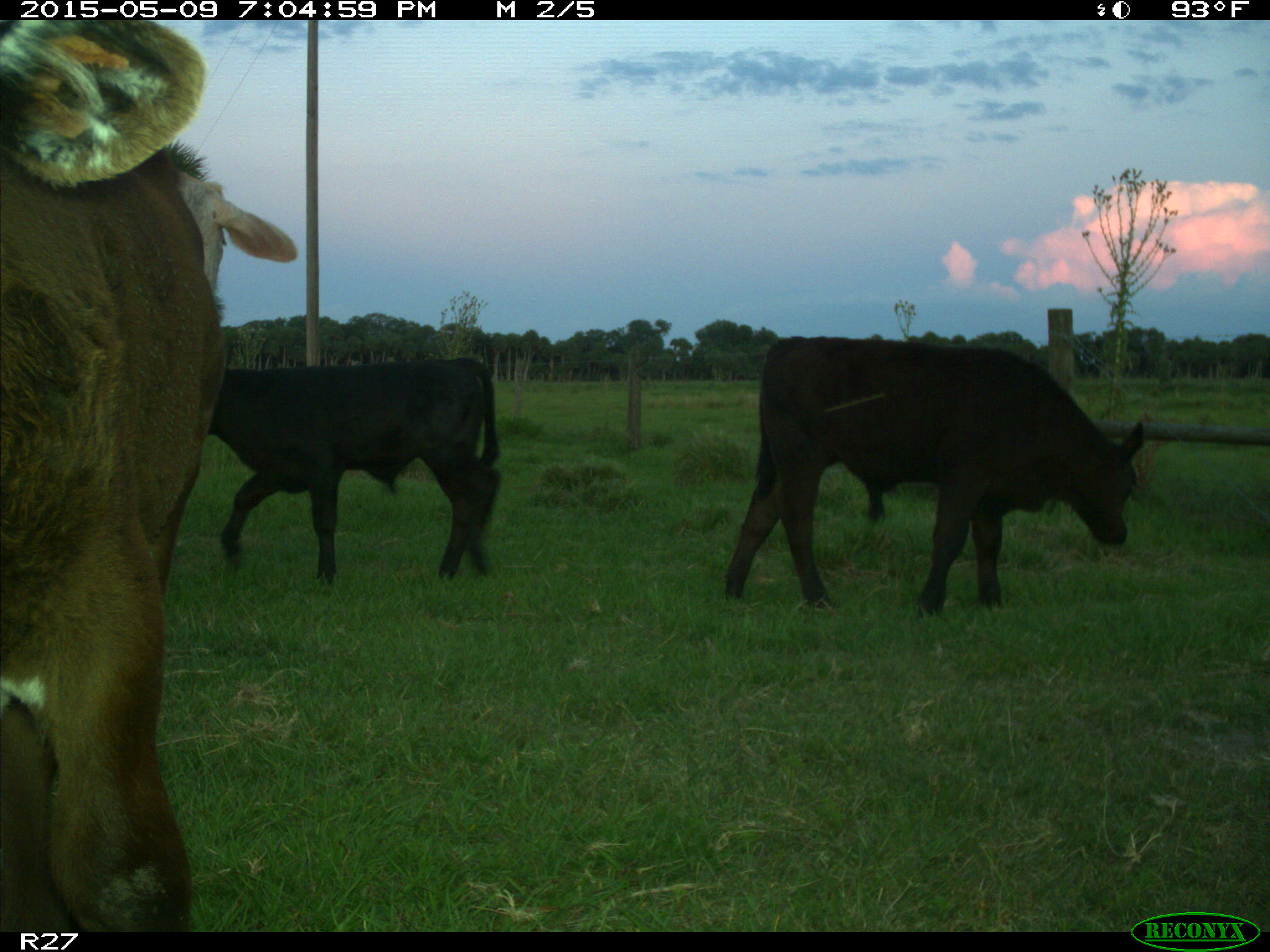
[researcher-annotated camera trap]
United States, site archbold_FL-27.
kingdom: Animalia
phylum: Chordata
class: Mammalia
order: Artiodactyla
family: Bovidae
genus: Bos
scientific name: Bos taurus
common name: domestic cow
Bos taurus (domestic cow).